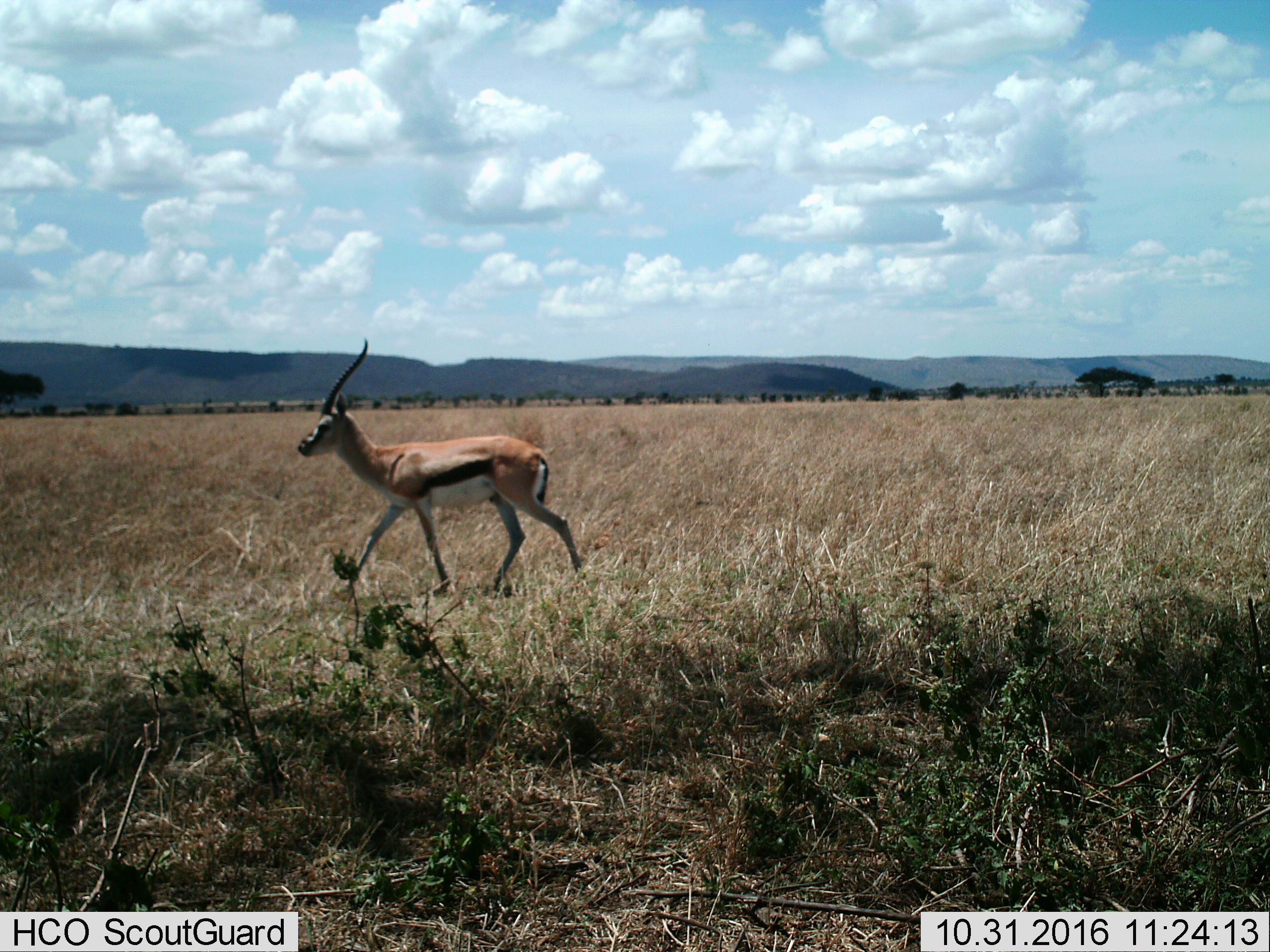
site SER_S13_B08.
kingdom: Animalia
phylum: Chordata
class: Mammalia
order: Artiodactyla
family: Bovidae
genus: Eudorcas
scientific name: Eudorcas thomsonii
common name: thomson's gazelle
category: gazellethomsons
Gazellethomsons (thomson's gazelle) (Eudorcas thomsonii), count 1. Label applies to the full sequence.